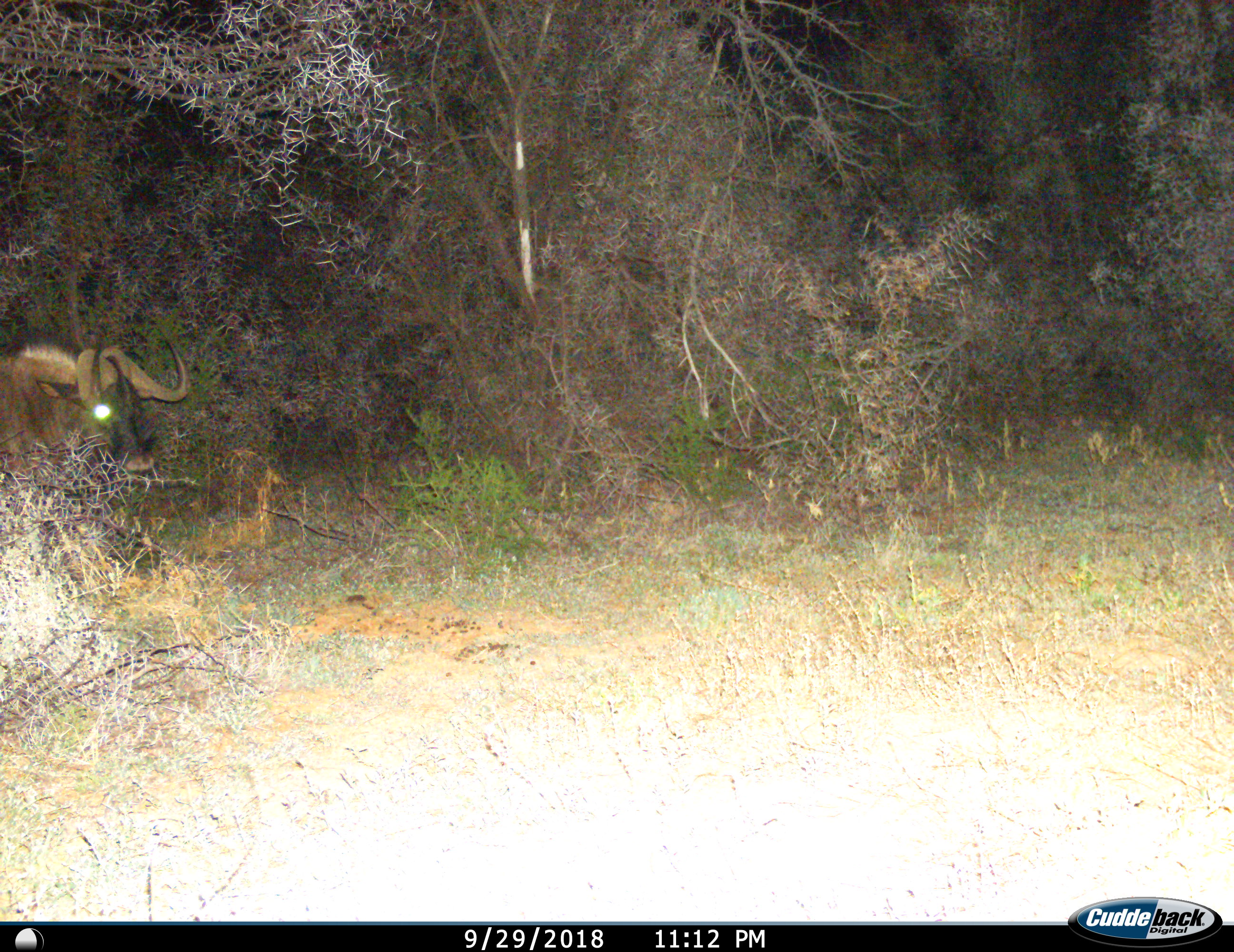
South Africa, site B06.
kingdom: Animalia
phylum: Chordata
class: Mammalia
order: Artiodactyla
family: Bovidae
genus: Connochaetes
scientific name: Connochaetes gnou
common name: black wildebeest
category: wildebeestblack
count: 1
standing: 50%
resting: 0%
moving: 33%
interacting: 0%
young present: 0%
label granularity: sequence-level